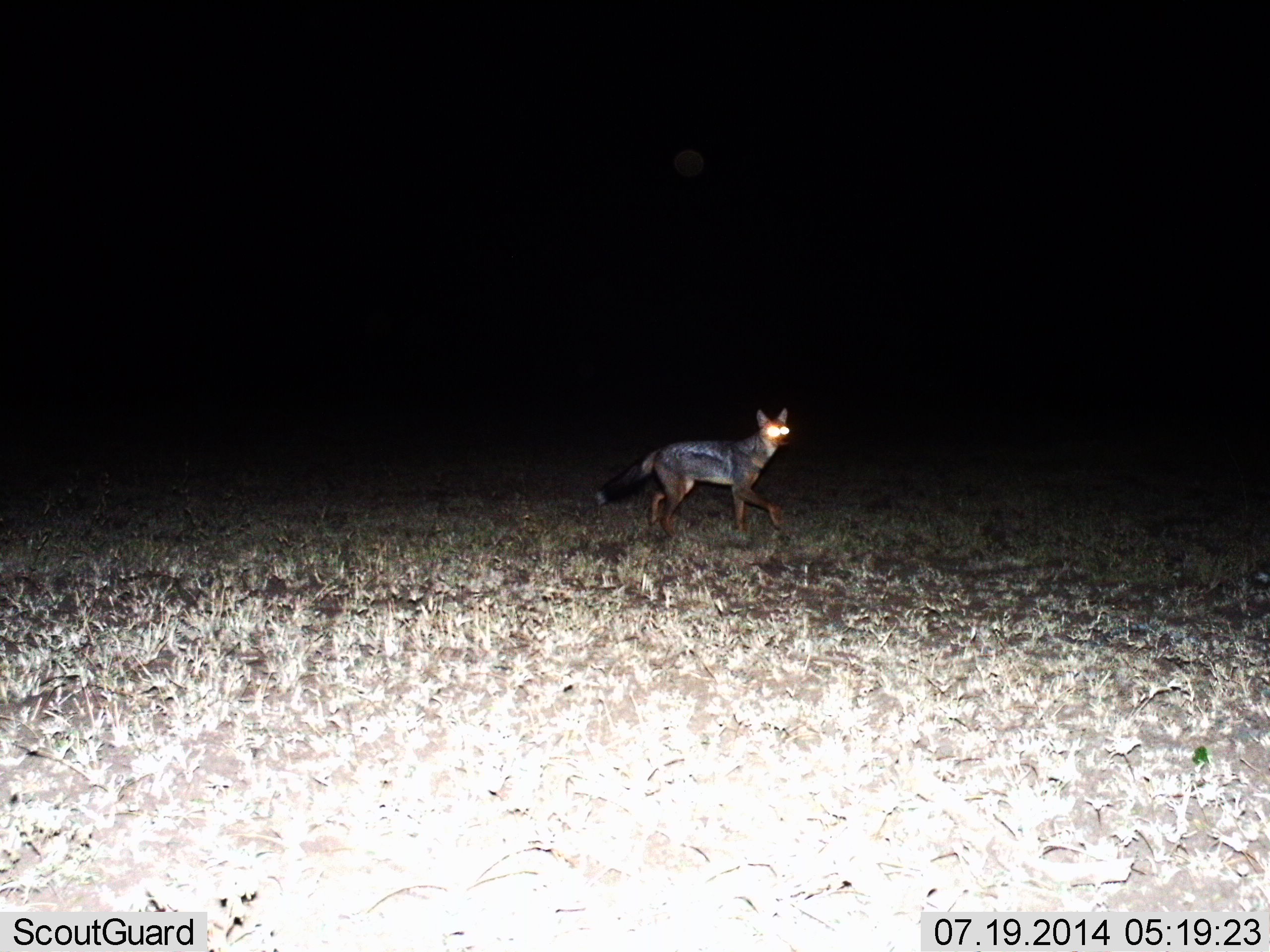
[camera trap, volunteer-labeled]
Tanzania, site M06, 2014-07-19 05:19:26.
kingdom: Animalia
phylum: Chordata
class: Mammalia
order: Carnivora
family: Canidae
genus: Lupulella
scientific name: Lupulella mesomelas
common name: black-backed jackal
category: jackal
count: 1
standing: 30%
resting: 0%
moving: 70%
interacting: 0%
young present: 0%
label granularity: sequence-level